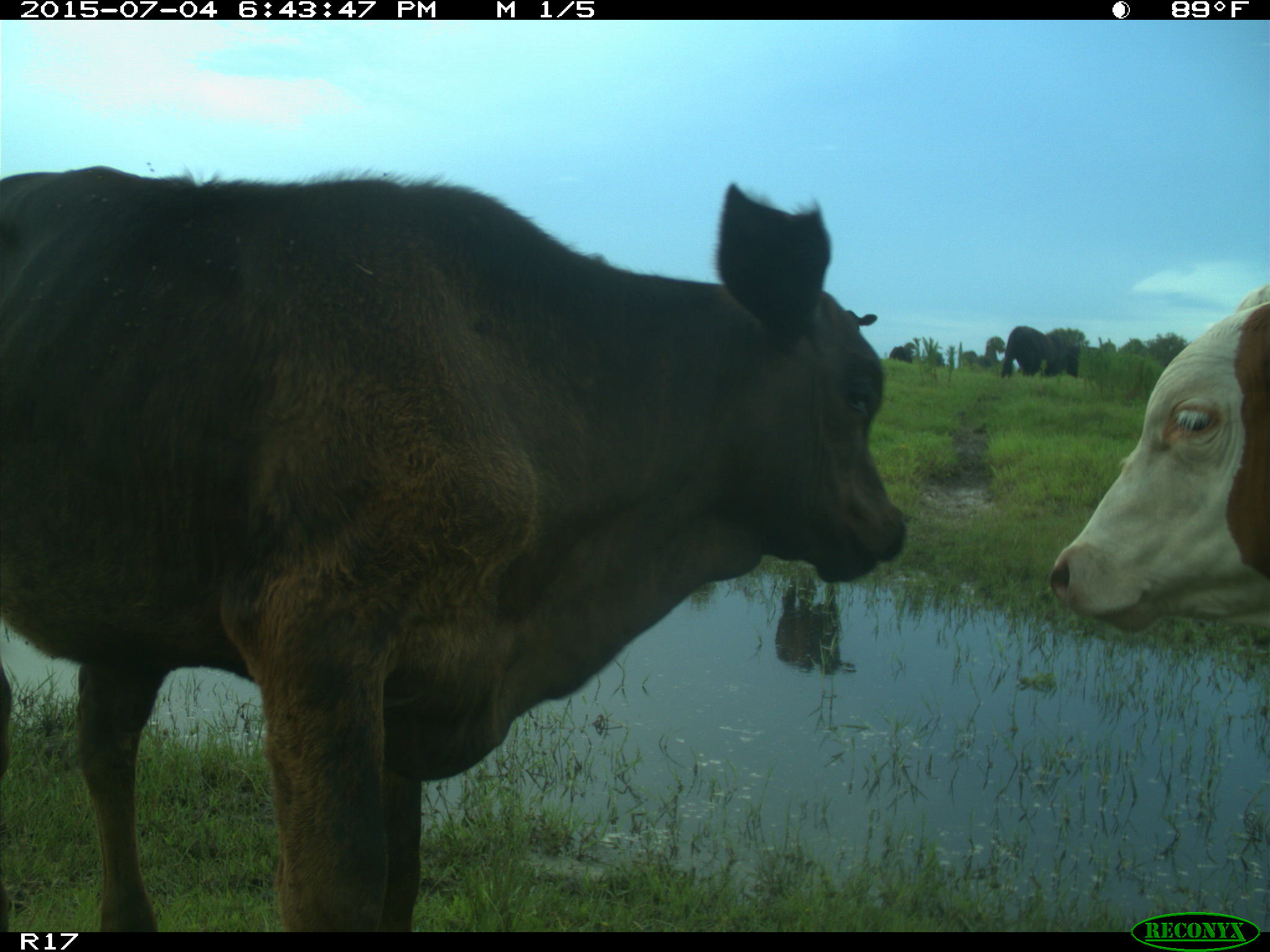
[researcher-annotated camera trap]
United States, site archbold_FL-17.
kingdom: Animalia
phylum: Chordata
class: Mammalia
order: Artiodactyla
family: Bovidae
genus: Bos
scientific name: Bos taurus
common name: domestic cow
Bos taurus (domestic cow).